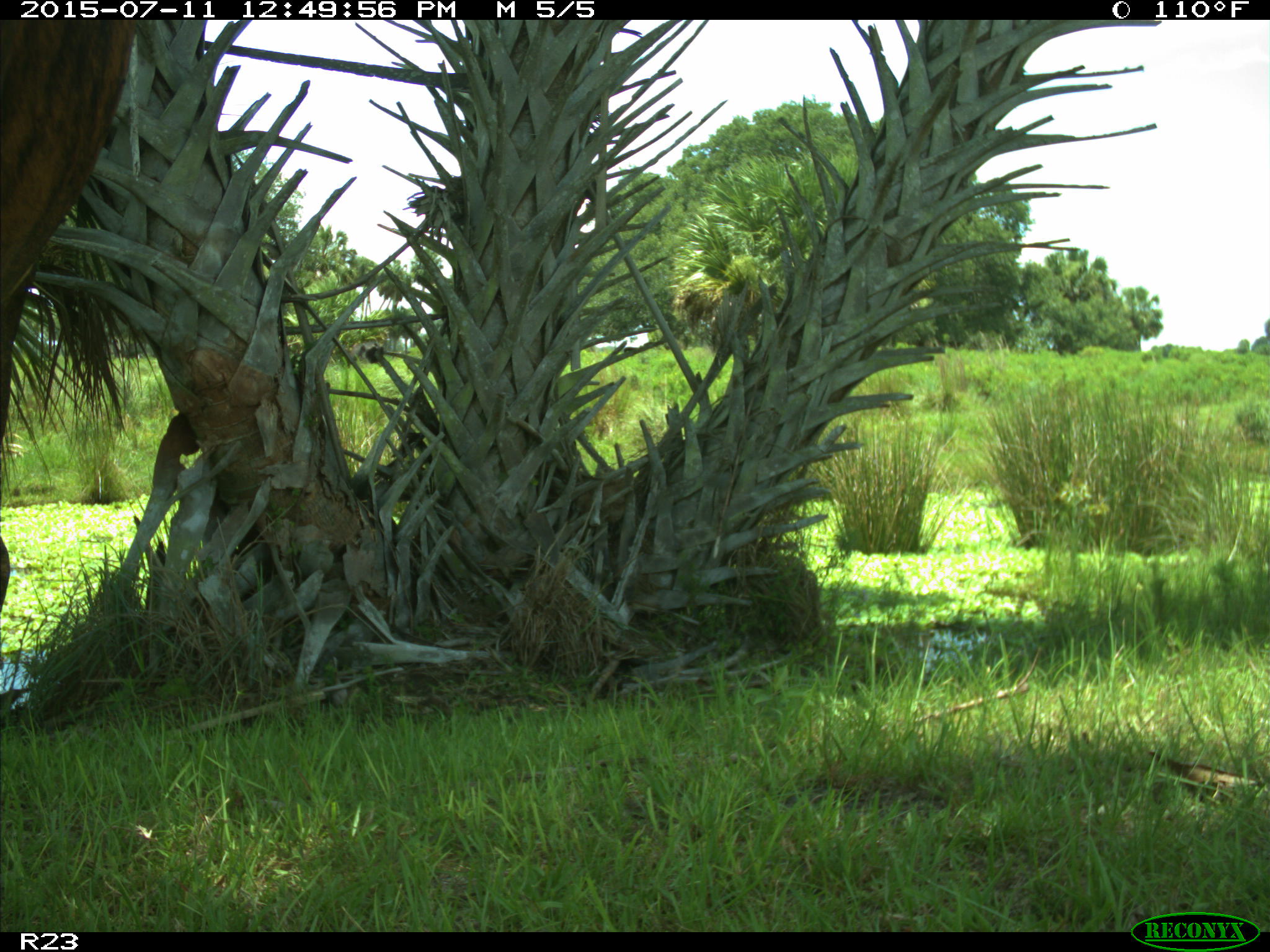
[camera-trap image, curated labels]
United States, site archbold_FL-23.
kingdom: Animalia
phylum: Chordata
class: Mammalia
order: Artiodactyla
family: Bovidae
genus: Bos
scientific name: Bos taurus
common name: domestic cow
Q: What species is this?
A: Bos taurus (domestic cow).